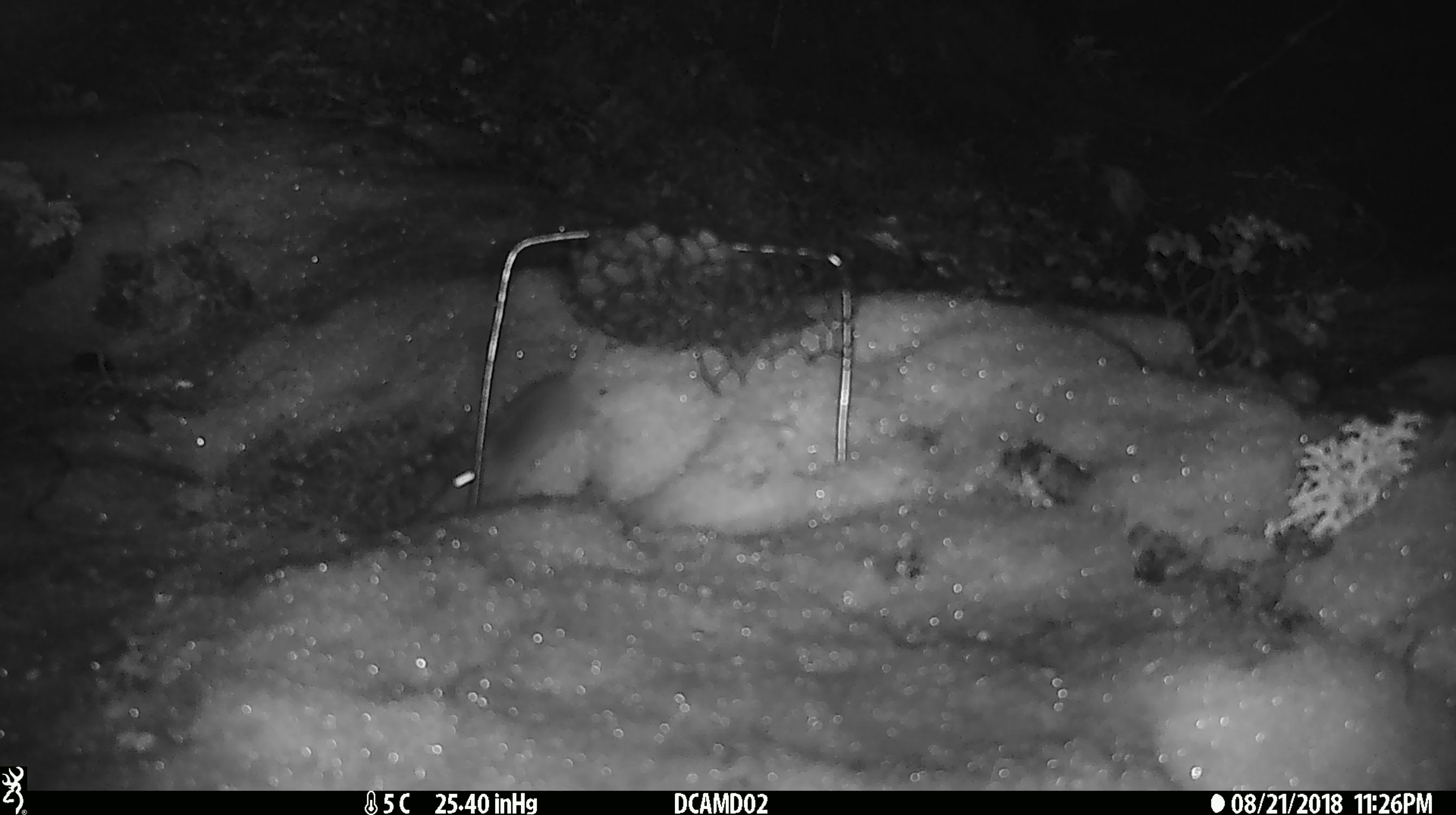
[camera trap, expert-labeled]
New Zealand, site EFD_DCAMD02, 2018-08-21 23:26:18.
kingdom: Animalia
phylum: Chordata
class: Mammalia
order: Rodentia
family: Muridae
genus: Mus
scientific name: Mus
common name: mouse